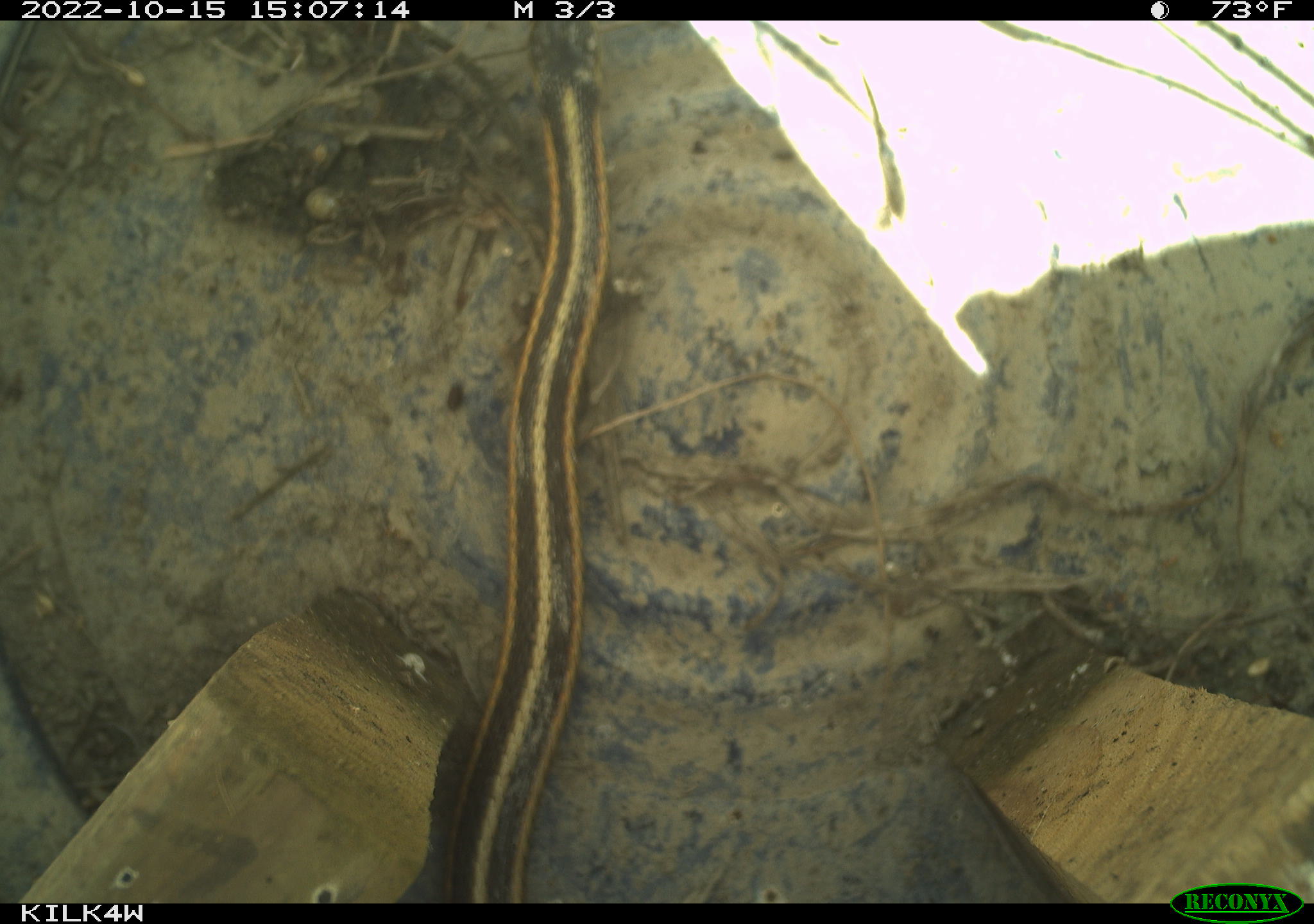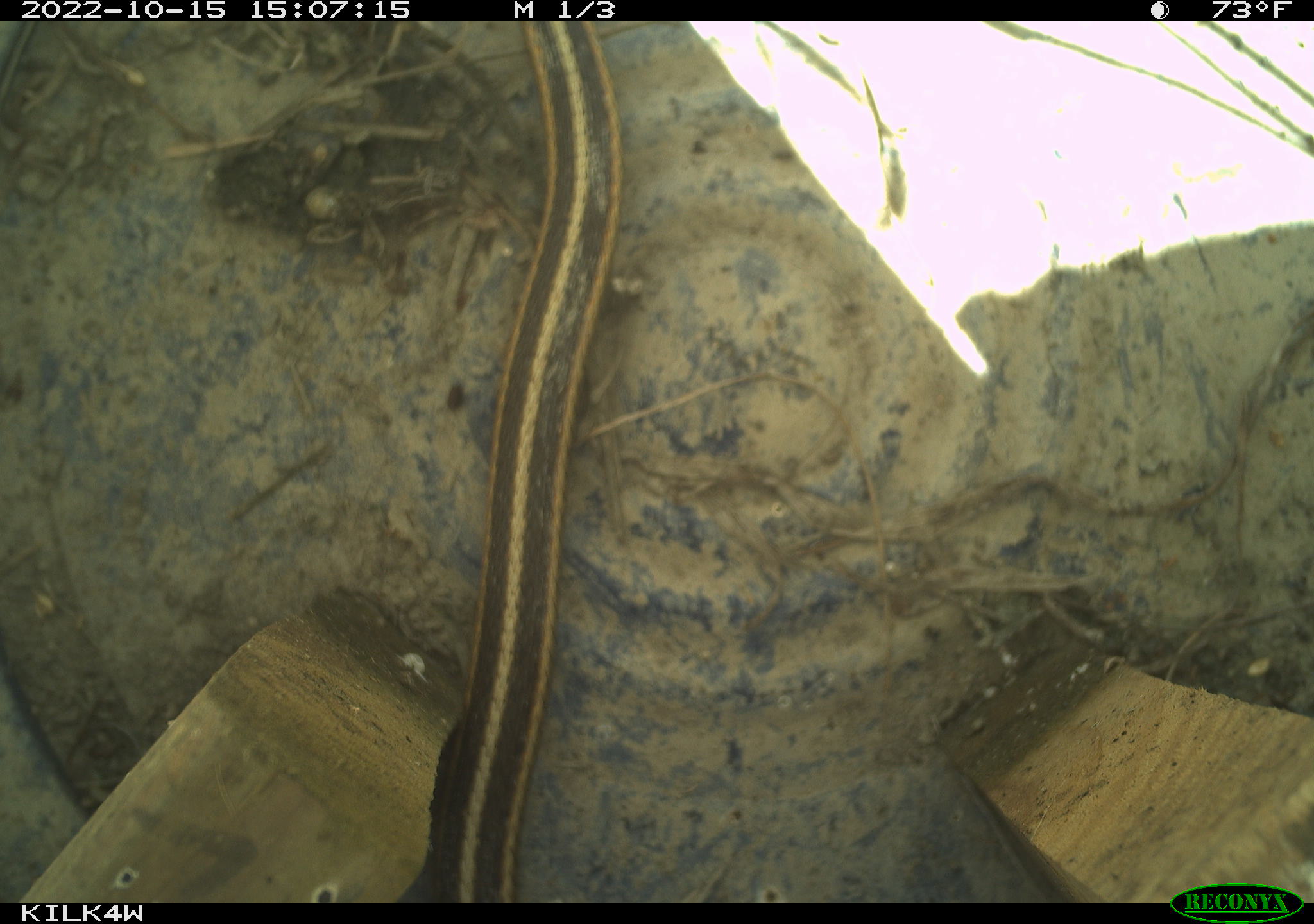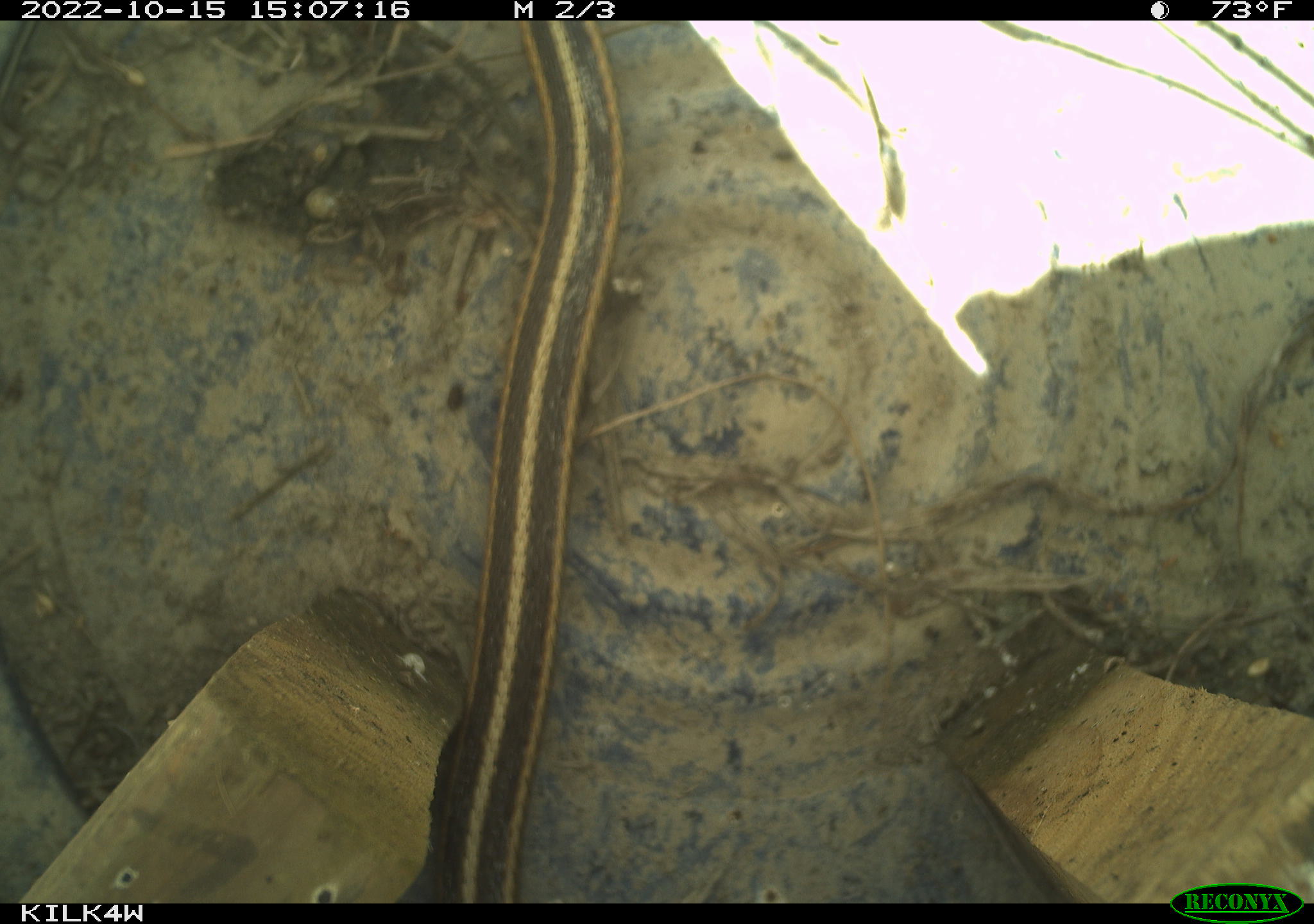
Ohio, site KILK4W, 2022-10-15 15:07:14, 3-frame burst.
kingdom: Animalia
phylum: Chordata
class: Reptilia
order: Squamata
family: Colubridae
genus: Thamnophis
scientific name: Thamnophis sirtalis sirtalis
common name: eastern gartersnake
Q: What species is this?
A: Eastern gartersnake (Thamnophis sirtalis sirtalis).